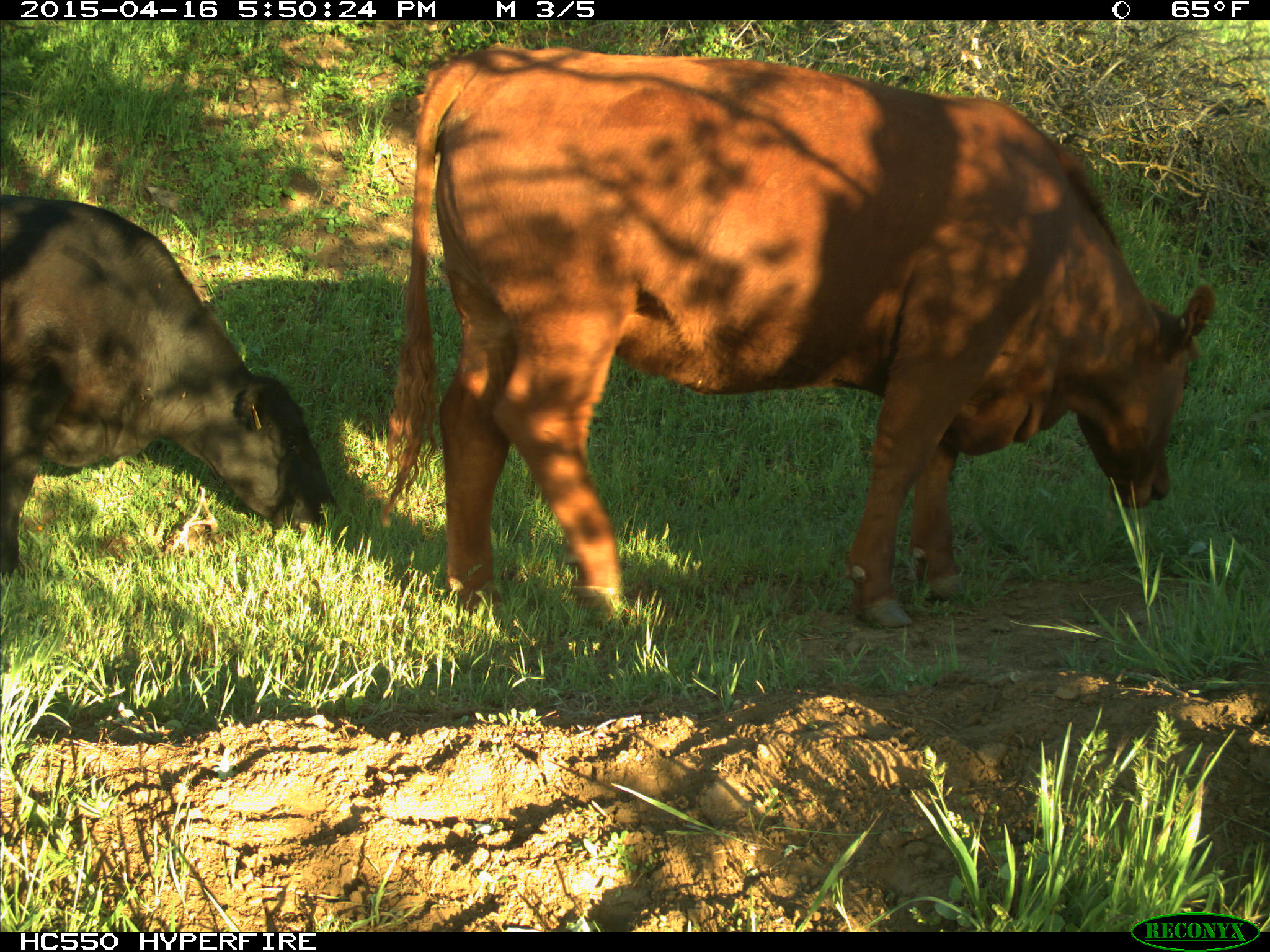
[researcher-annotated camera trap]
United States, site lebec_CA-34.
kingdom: Animalia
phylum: Chordata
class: Mammalia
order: Artiodactyla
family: Bovidae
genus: Bos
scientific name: Bos taurus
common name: domestic cow